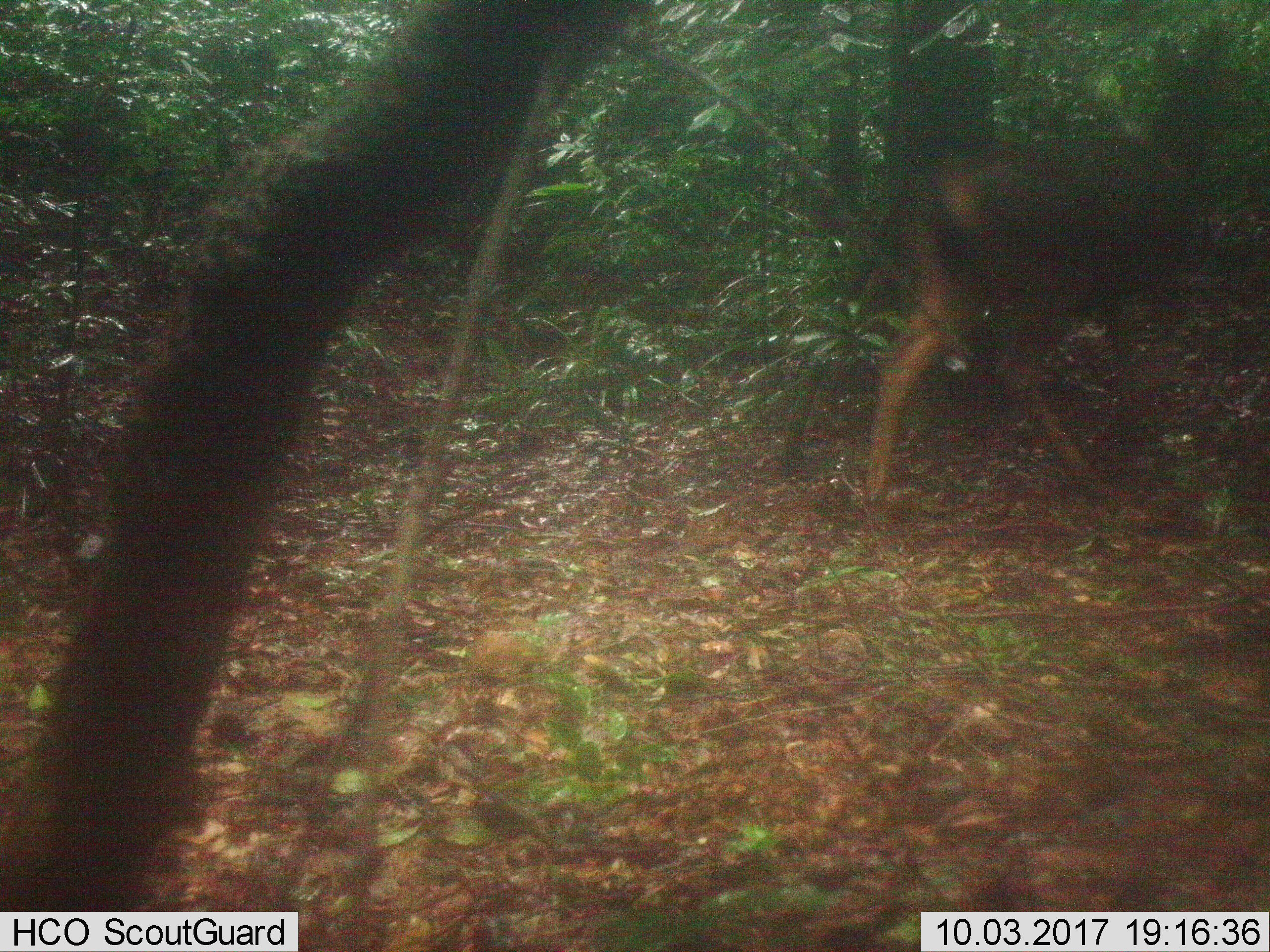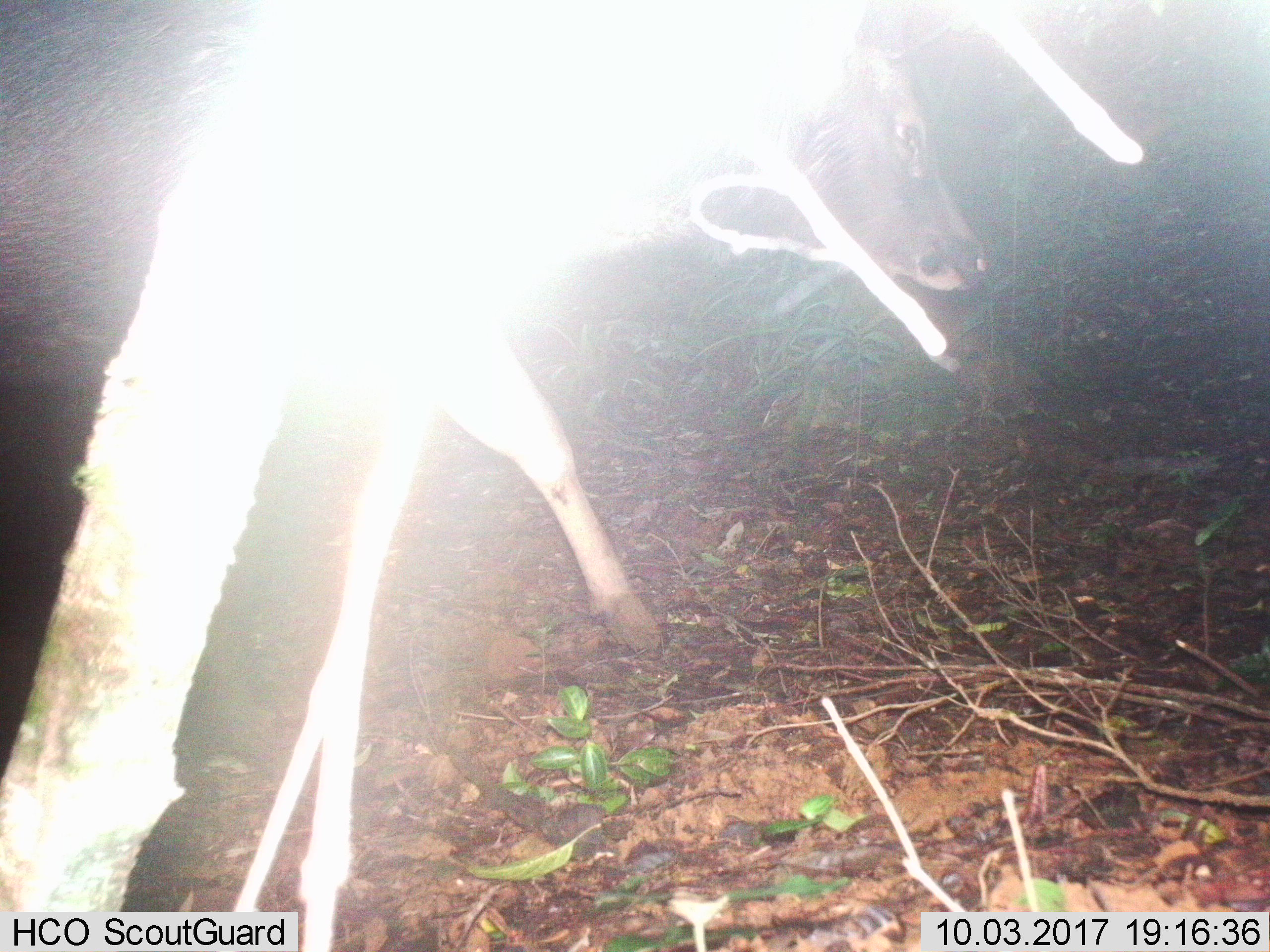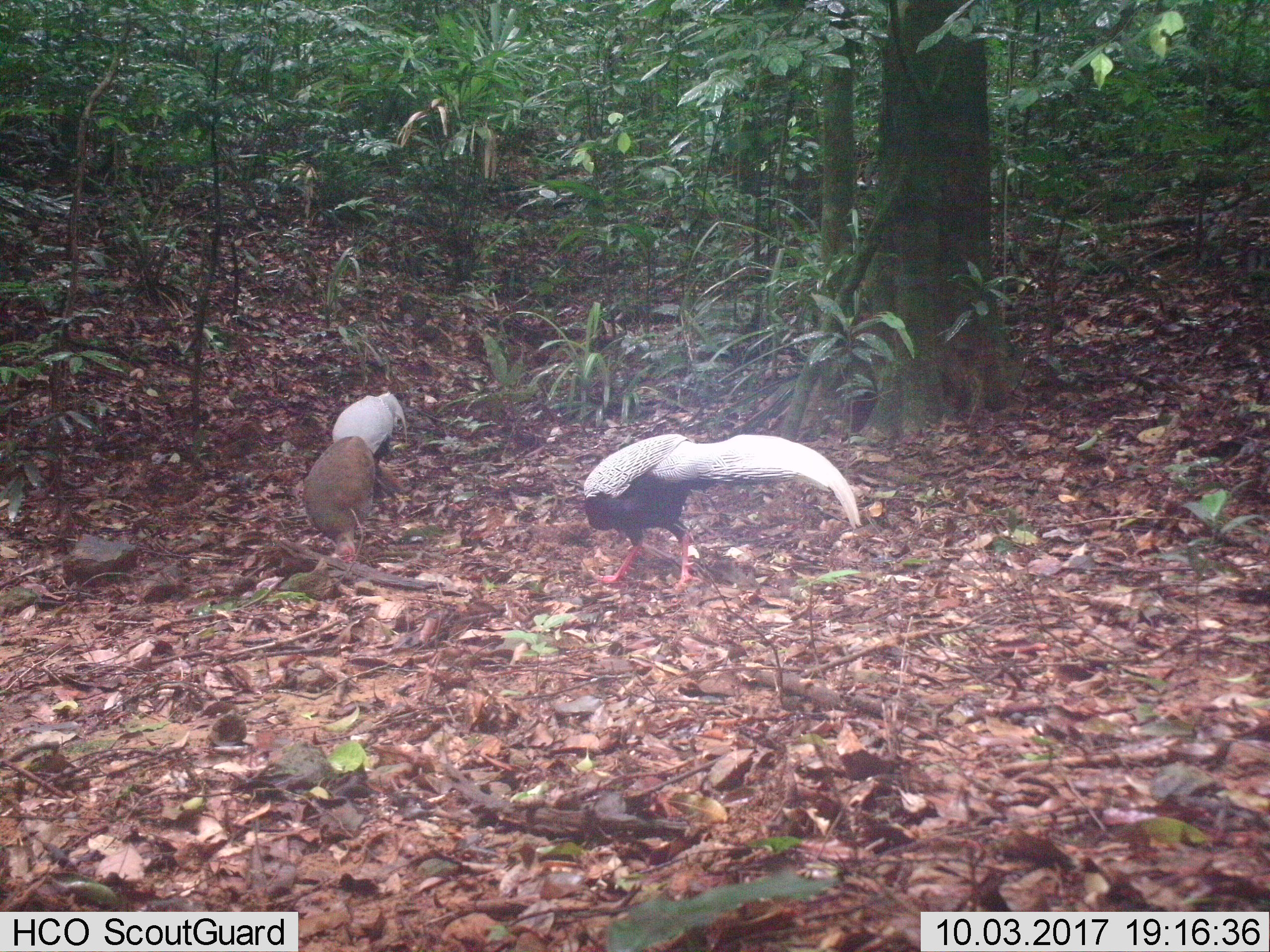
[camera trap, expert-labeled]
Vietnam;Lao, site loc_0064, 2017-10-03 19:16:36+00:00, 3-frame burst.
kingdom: Animalia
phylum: Chordata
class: Mammalia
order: Artiodactyla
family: Cervidae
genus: Rusa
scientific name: Rusa unicolor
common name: sambar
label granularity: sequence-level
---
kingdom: Animalia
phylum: Chordata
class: Aves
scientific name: Aves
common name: bird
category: unidentified bird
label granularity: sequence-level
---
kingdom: Animalia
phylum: Chordata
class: Aves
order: Galliformes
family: Phasianidae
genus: Lophura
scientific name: Lophura nycthemera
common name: silver pheasant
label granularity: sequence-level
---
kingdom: Animalia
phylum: Chordata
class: Mammalia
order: Rodentia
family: Muridae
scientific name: Muridae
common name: old-world mice and rats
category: unidentified murid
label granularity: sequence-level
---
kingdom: Animalia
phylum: Chordata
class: Mammalia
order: Artiodactyla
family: Cervidae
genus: Muntiacus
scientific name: Muntiacus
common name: muntjacs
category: unidentified muntjac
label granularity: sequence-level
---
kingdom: Animalia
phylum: Chordata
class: Mammalia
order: Primates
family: Cercopithecidae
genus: Macaca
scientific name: Macaca nemestrina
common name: pig-tailed macaque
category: pig tailed macaque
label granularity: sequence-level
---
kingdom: Animalia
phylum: Chordata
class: Mammalia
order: Rodentia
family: Sciuridae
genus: Dremomys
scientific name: Dremomys rufigenis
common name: red-cheeked squirrel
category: red cheeked squirrel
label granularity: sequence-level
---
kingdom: Animalia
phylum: Chordata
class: Mammalia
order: Carnivora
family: Herpestidae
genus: Urva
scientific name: Urva urva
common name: crab-eating mongoose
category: crab eating mongoose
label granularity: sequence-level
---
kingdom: Animalia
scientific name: Animalia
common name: animal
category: unidentified animal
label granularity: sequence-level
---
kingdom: Animalia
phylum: Chordata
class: Mammalia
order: Artiodactyla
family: Suidae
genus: Sus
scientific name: Sus scrofa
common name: eurasian wild pig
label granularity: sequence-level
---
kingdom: Animalia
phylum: Chordata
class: Mammalia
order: Artiodactyla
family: Cervidae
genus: Muntiacus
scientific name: Muntiacus vuquangensis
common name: large-antlered muntjac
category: large antlered muntjac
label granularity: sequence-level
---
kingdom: Animalia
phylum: Chordata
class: Aves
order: Galliformes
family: Phasianidae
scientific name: Phasianidae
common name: partridge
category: unidentified partridge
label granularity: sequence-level